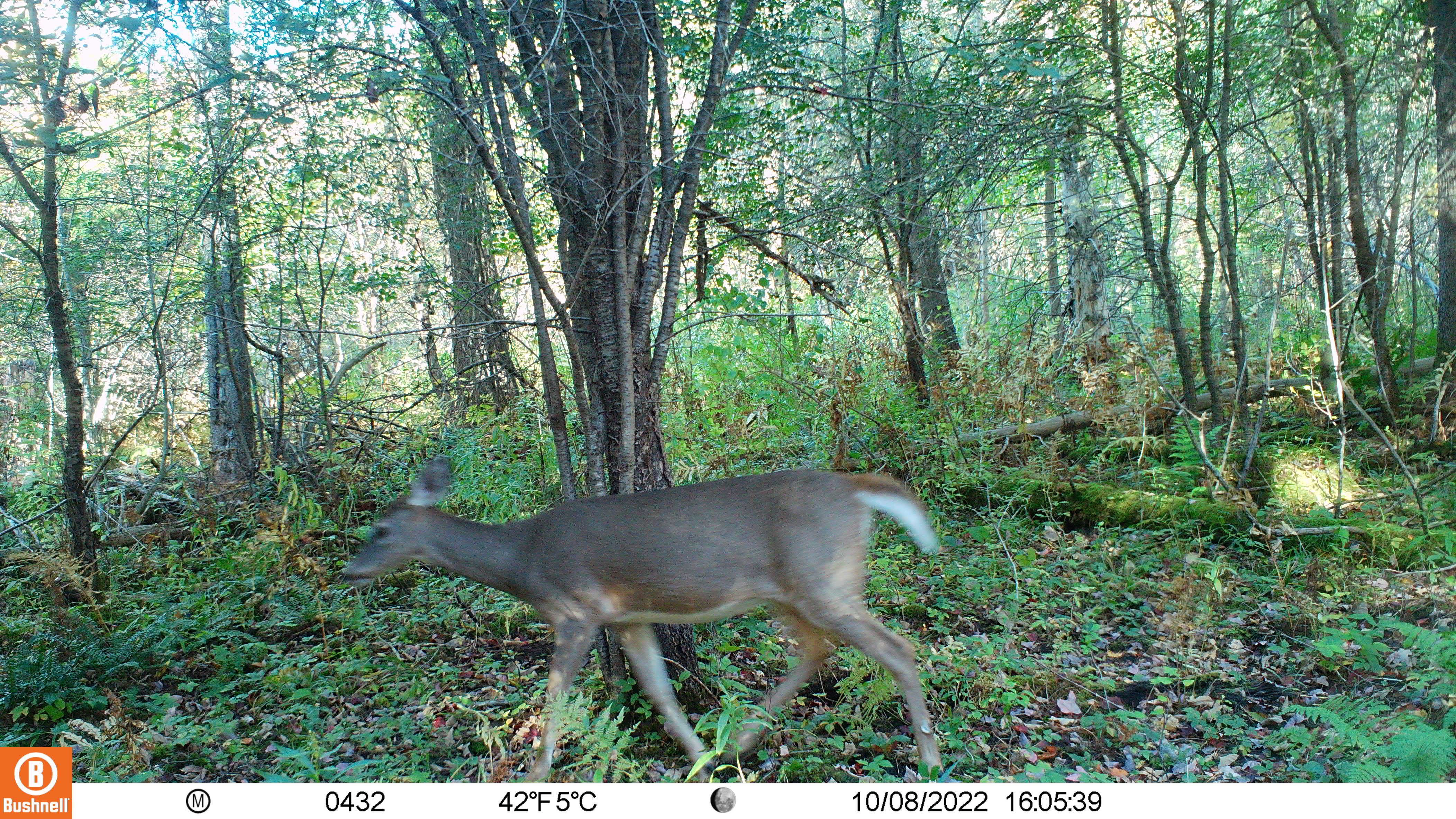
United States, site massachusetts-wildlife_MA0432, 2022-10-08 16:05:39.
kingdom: Animalia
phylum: Chordata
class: Mammalia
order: Artiodactyla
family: Cervidae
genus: Odocoileus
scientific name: Odocoileus virginianus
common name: white-tailed deer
White-tailed deer (Odocoileus virginianus).